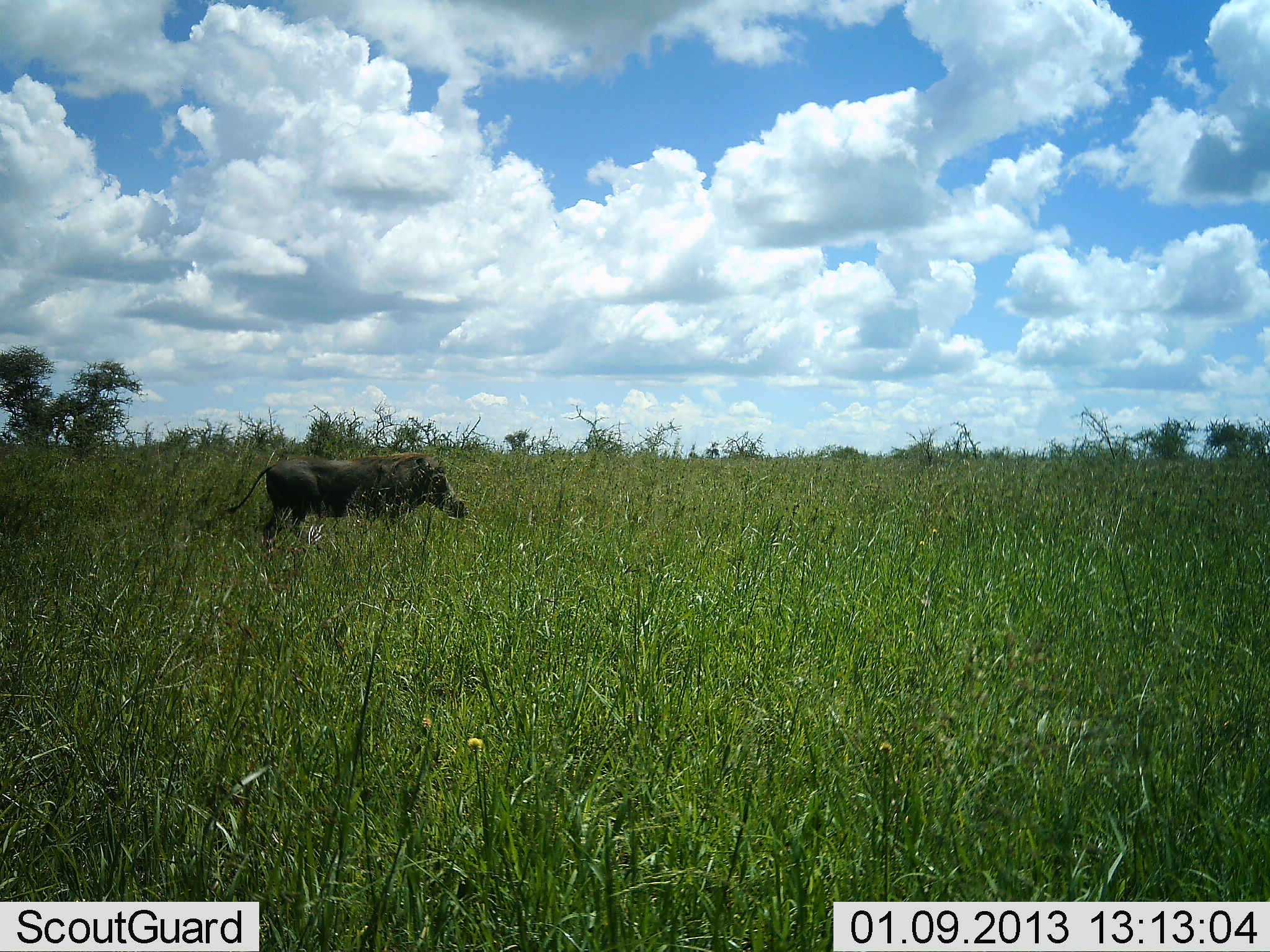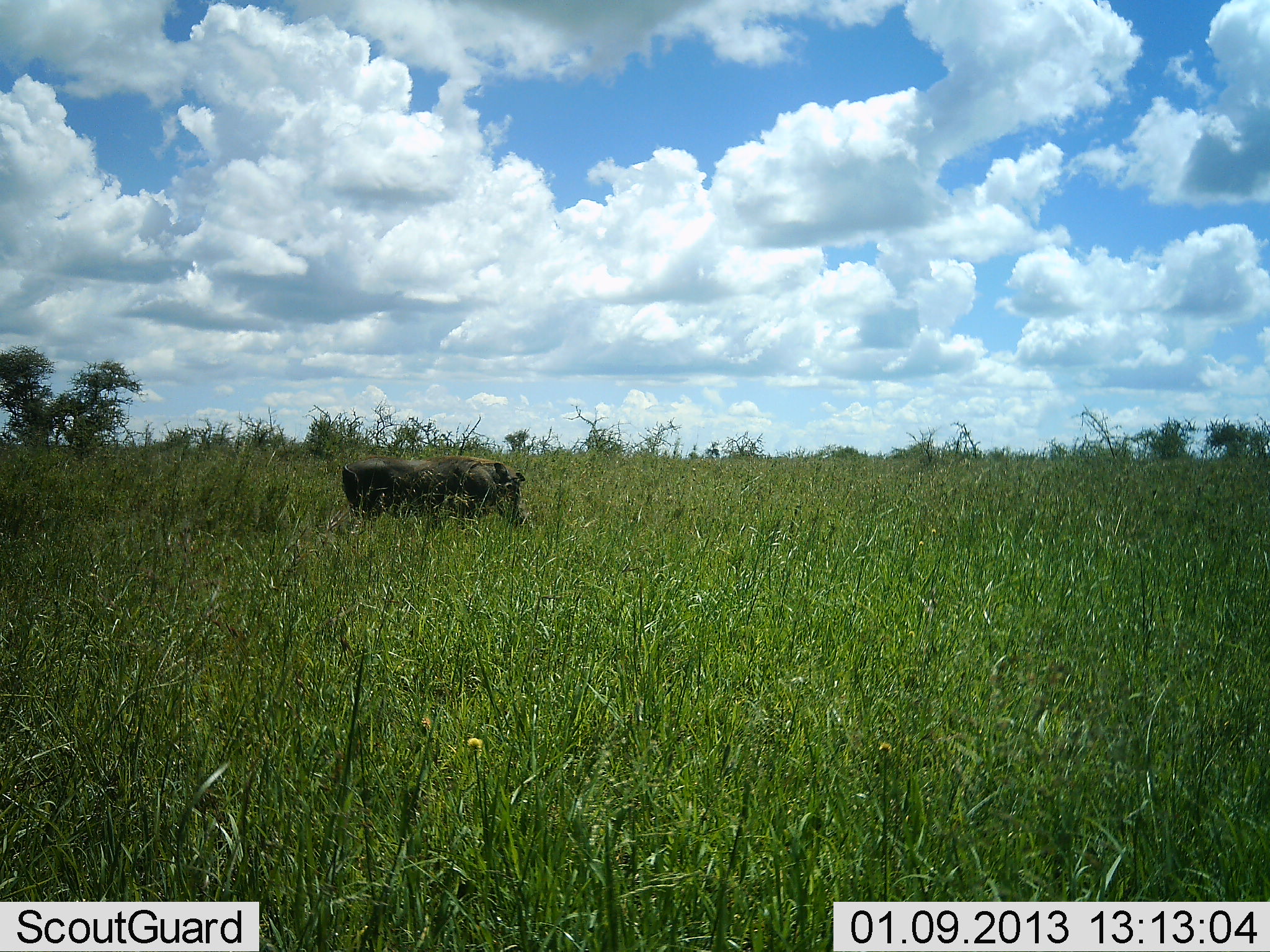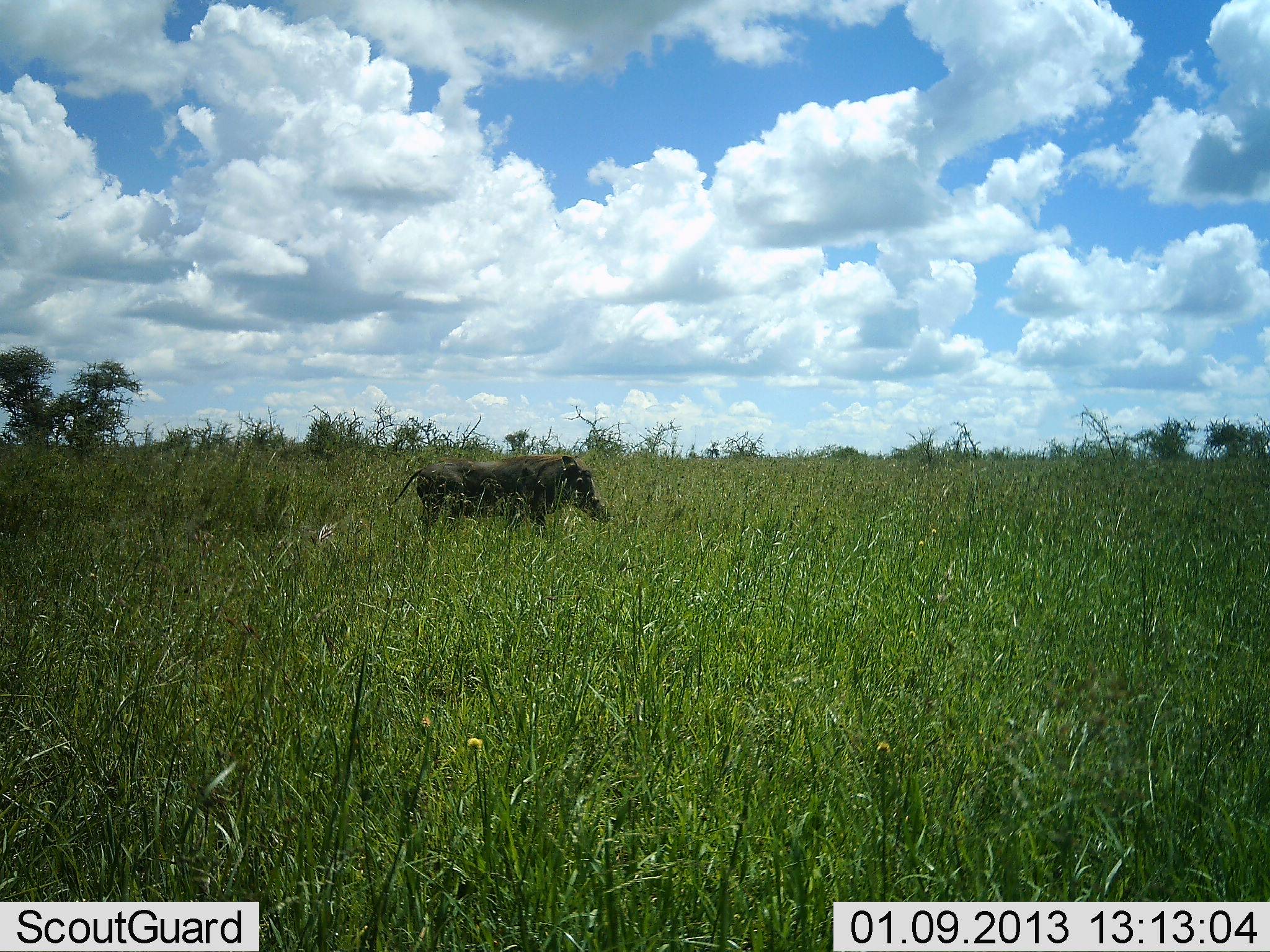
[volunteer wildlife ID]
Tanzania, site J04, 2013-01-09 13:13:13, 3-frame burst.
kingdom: Animalia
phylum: Chordata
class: Mammalia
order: Artiodactyla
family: Suidae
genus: Phacochoerus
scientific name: Phacochoerus africanus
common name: warthog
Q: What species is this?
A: Warthog (Phacochoerus africanus).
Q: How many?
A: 1.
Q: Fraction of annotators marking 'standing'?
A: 3%.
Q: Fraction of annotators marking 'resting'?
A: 0%.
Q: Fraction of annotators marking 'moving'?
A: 97%.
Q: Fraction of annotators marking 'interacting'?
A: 0%.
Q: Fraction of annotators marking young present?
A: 0%.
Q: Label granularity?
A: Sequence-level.